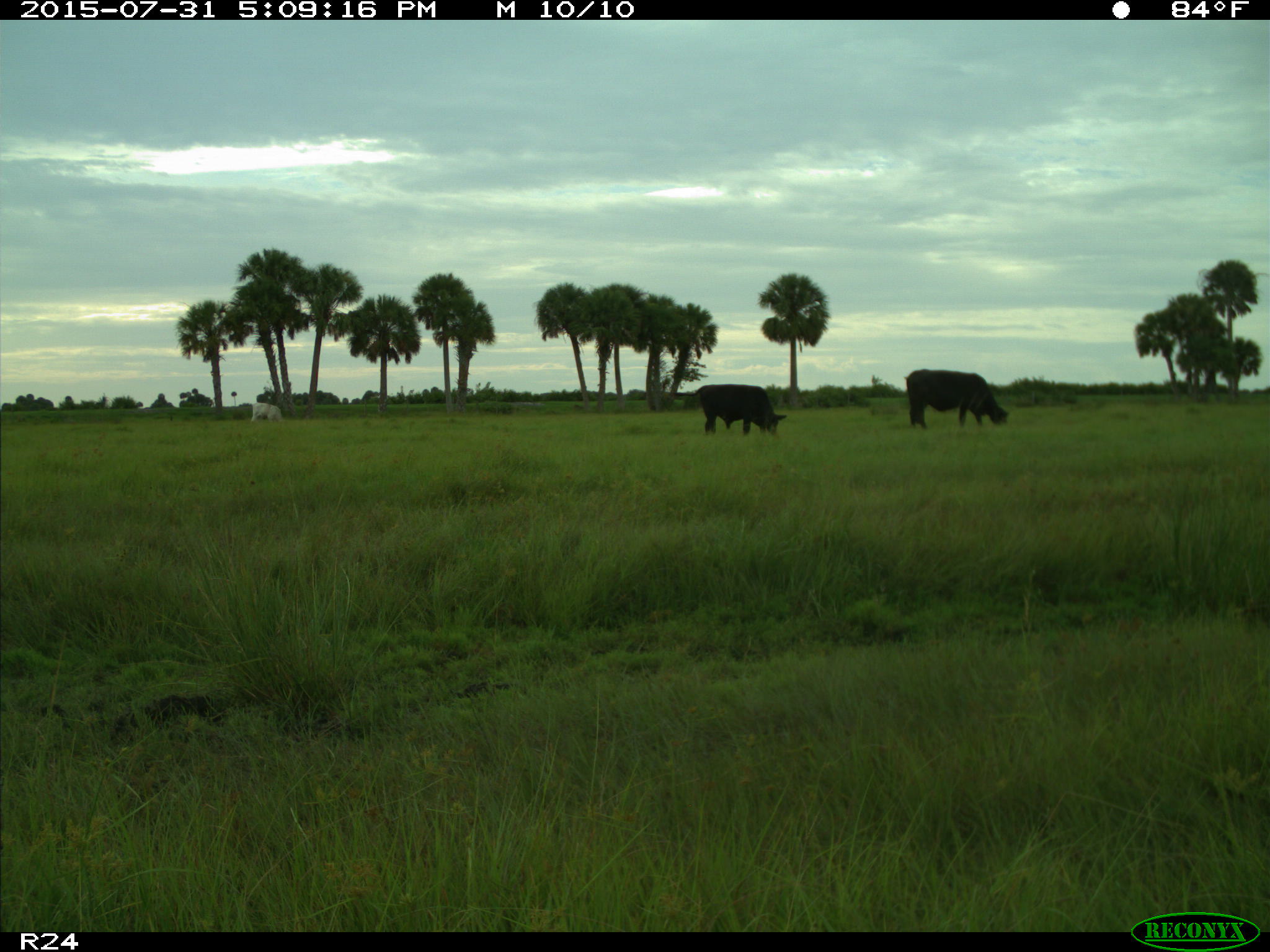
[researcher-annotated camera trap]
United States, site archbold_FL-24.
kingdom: Animalia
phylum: Chordata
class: Mammalia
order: Artiodactyla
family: Bovidae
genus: Bos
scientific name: Bos taurus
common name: domestic cow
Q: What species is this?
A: Bos taurus (domestic cow).